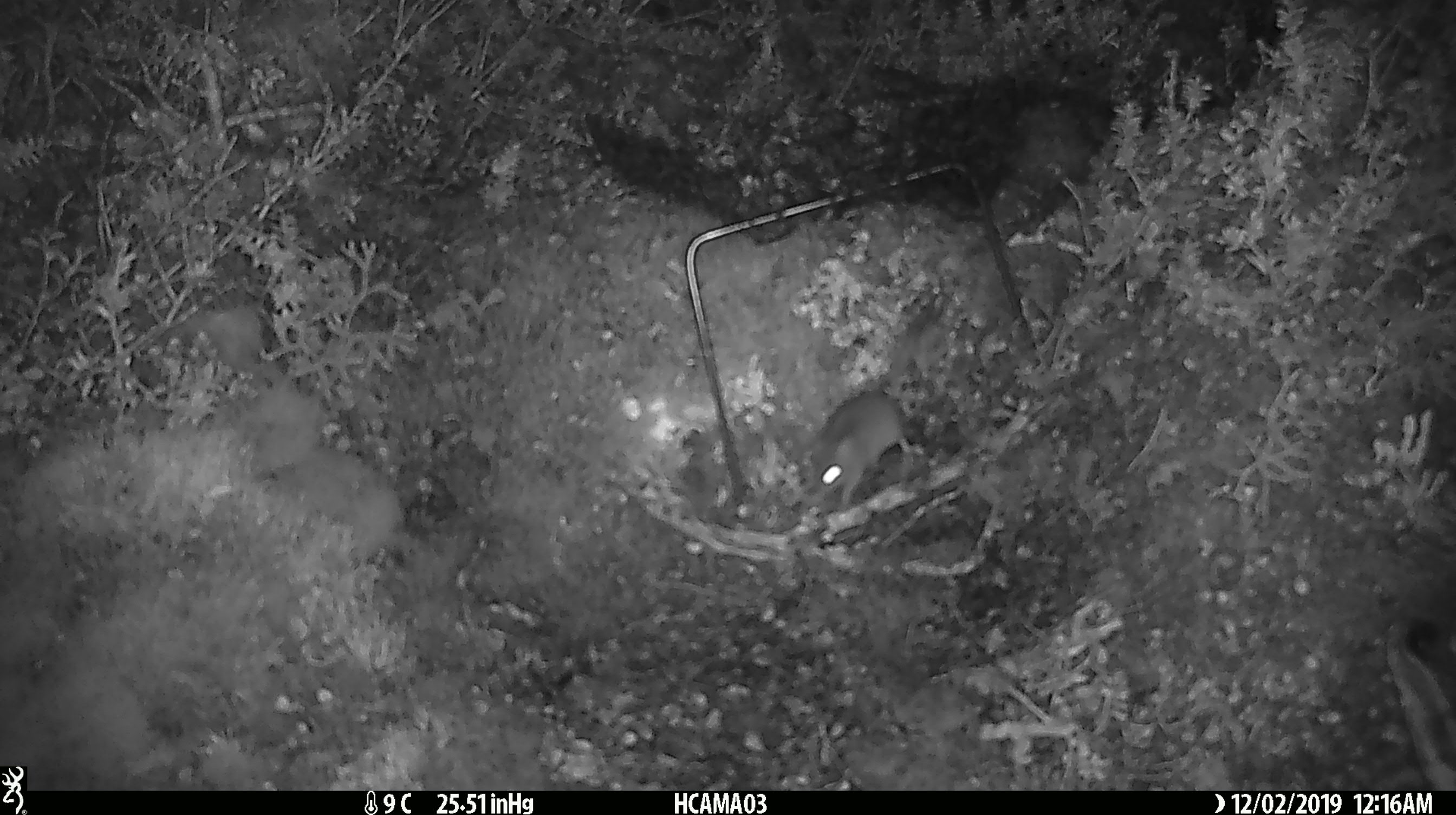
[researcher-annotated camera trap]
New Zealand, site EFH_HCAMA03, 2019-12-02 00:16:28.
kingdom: Animalia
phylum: Chordata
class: Mammalia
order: Rodentia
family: Muridae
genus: Mus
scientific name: Mus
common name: mouse